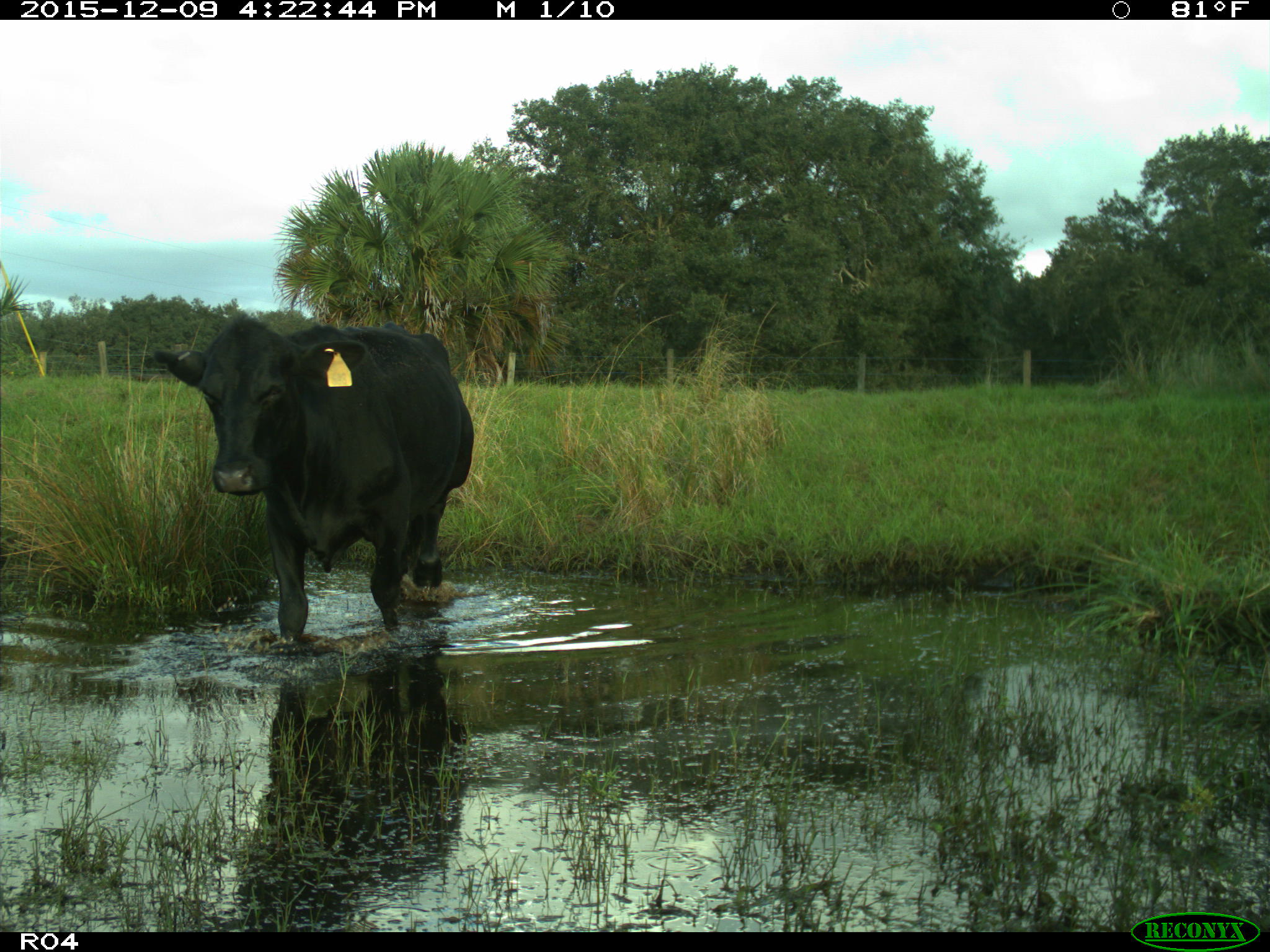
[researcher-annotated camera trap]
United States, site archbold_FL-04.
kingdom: Animalia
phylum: Chordata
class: Mammalia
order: Artiodactyla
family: Bovidae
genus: Bos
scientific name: Bos taurus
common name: domestic cow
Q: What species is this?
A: Bos taurus (domestic cow).